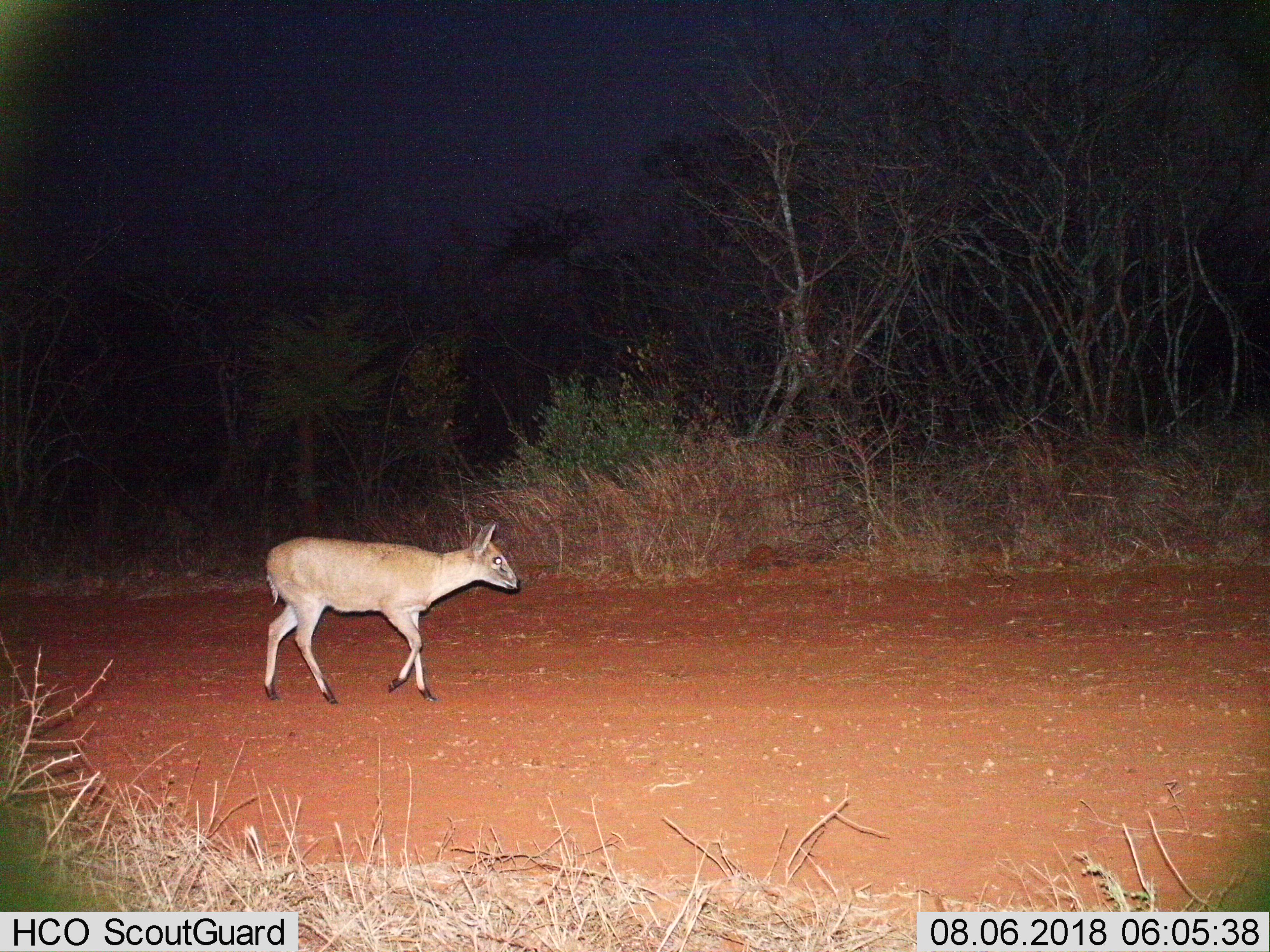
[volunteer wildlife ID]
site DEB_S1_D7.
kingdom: Animalia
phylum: Chordata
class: Mammalia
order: Artiodactyla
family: Bovidae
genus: Sylvicapra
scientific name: Sylvicapra grimmia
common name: common duiker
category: duikercommongrey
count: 1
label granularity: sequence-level